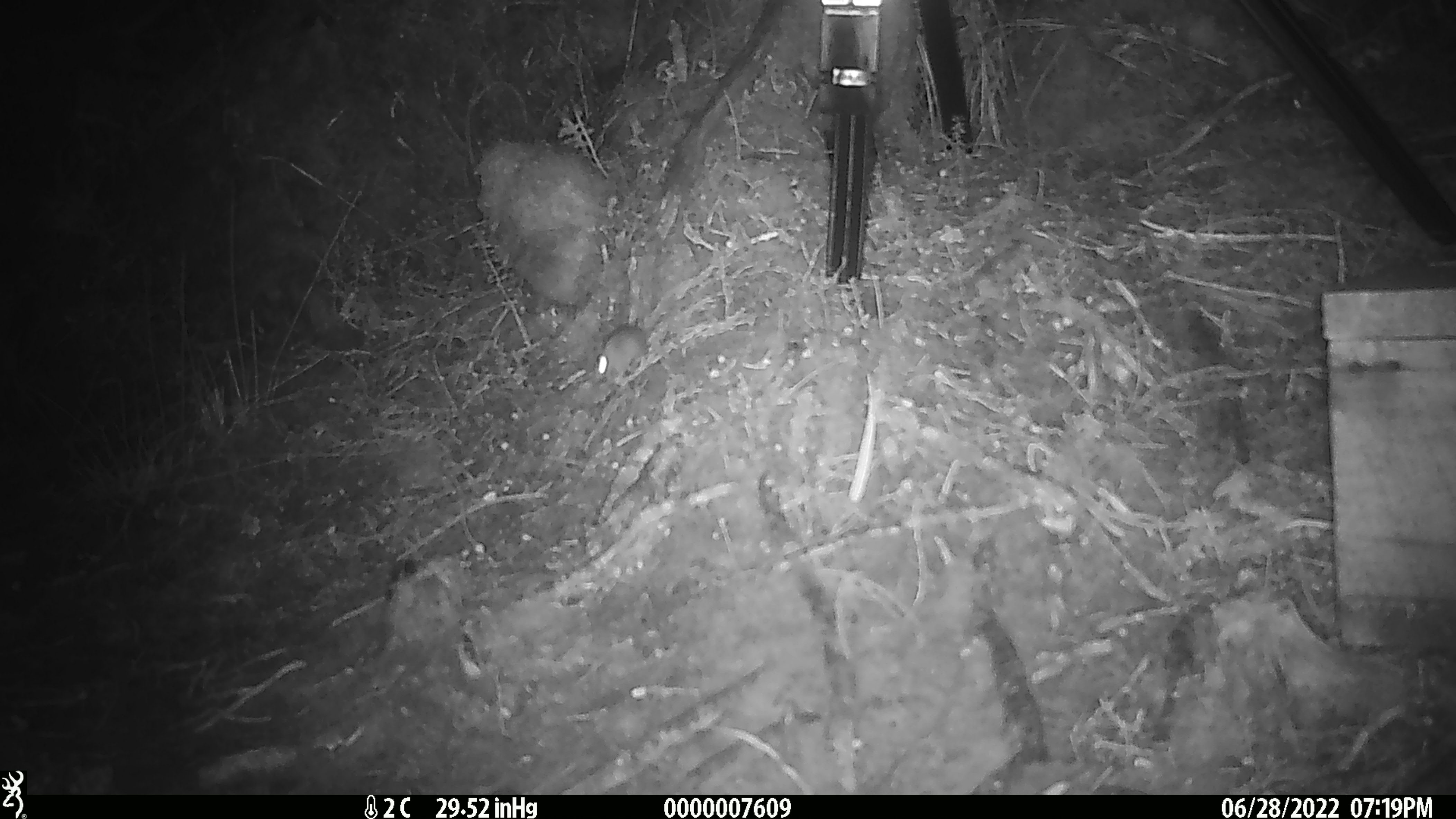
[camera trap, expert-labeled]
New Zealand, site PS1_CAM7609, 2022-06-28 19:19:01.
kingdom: Animalia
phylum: Chordata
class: Mammalia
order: Rodentia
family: Muridae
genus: Mus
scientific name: Mus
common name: mouse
Mouse (Mus).